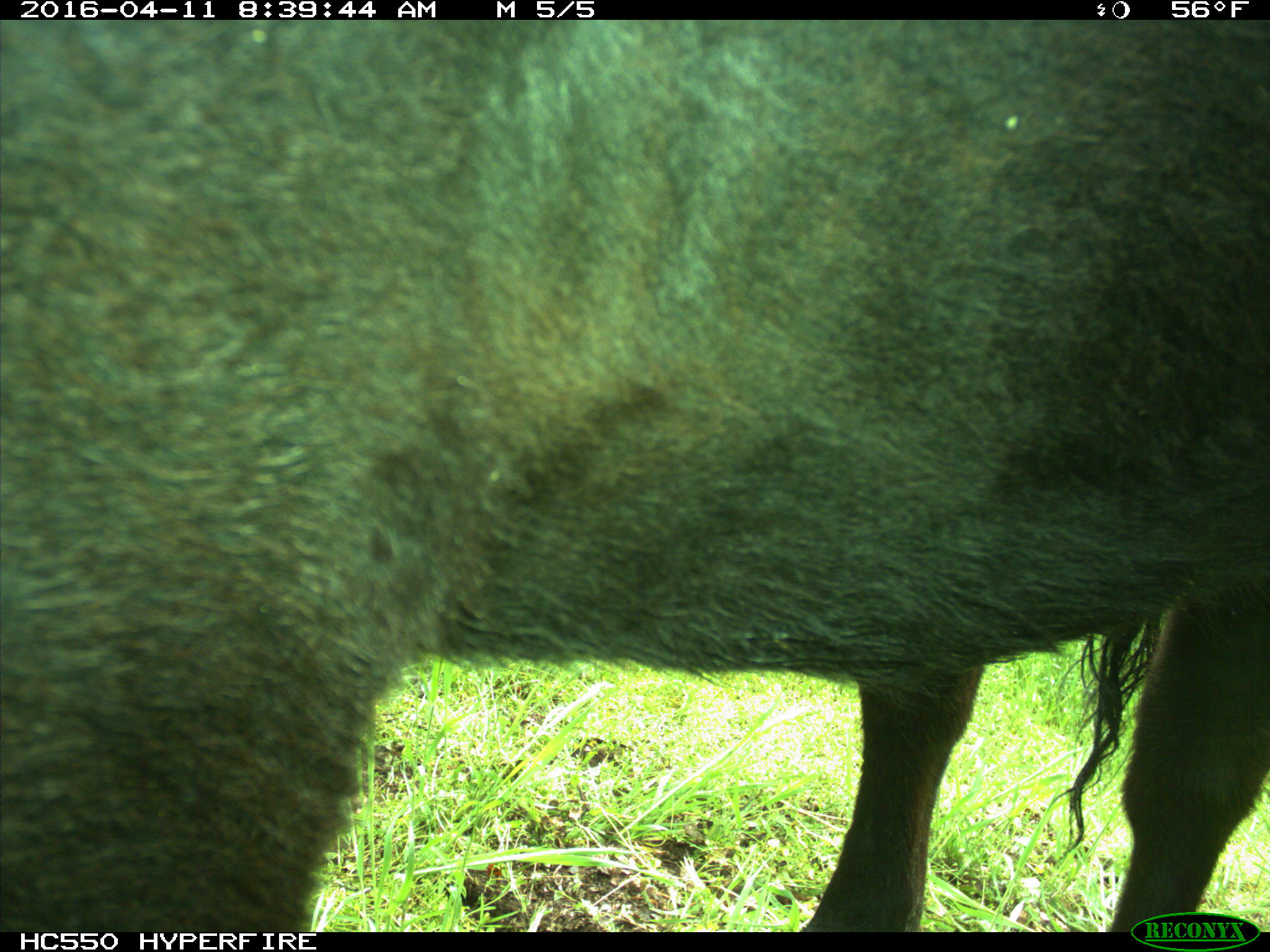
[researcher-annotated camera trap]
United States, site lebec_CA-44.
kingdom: Animalia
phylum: Chordata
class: Mammalia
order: Artiodactyla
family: Bovidae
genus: Bos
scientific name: Bos taurus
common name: domestic cow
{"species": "Bos taurus (domestic cow)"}